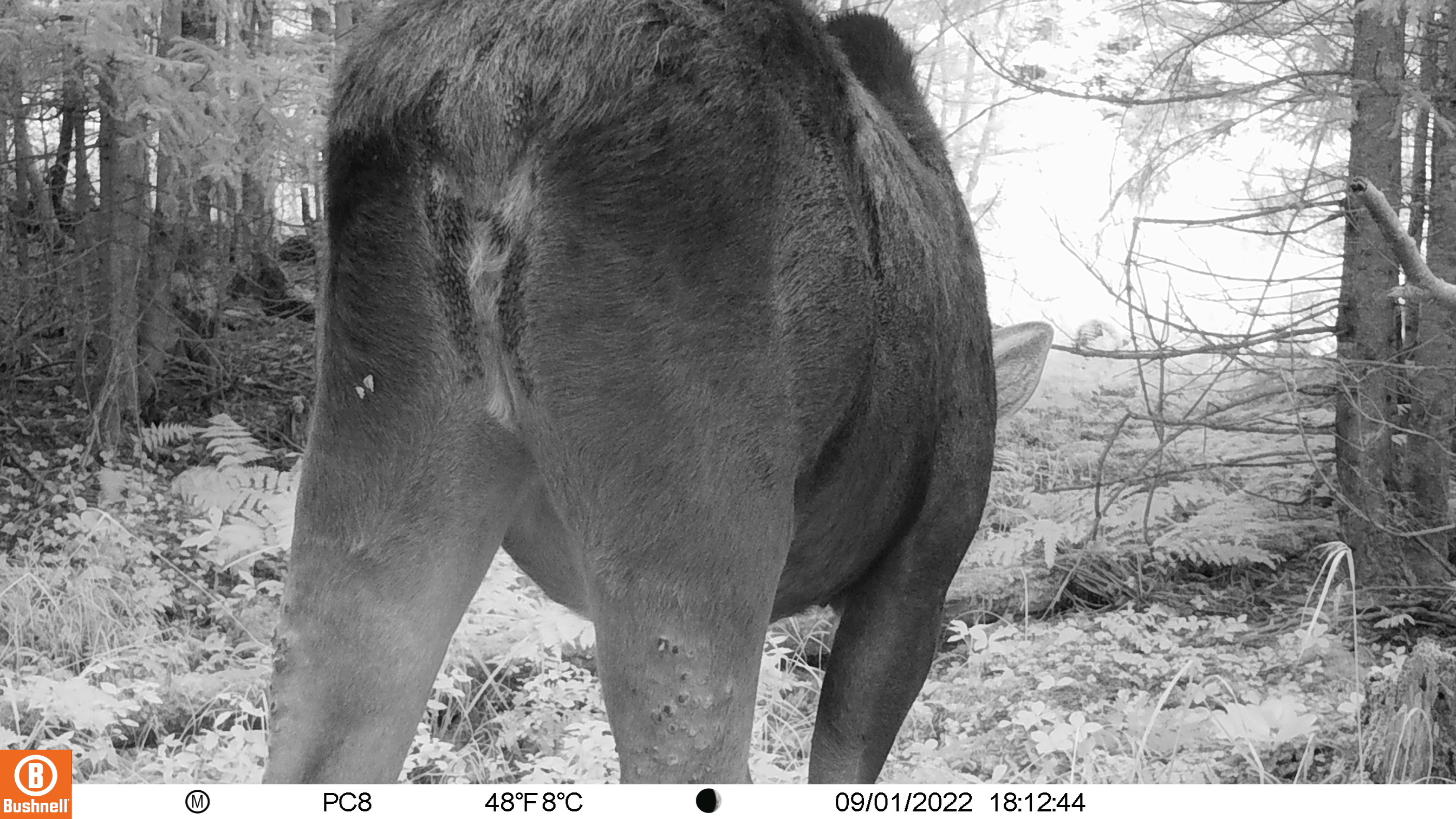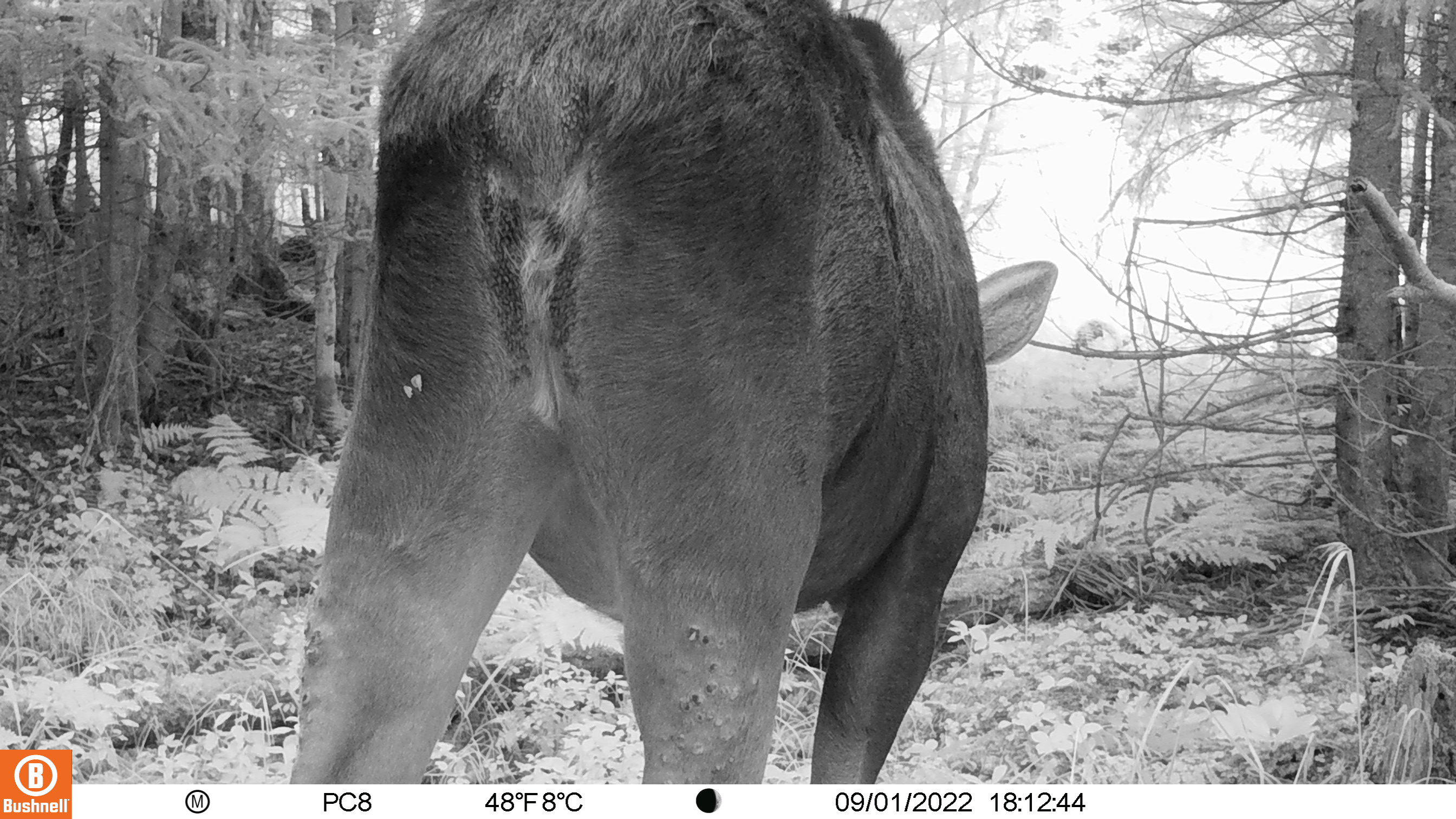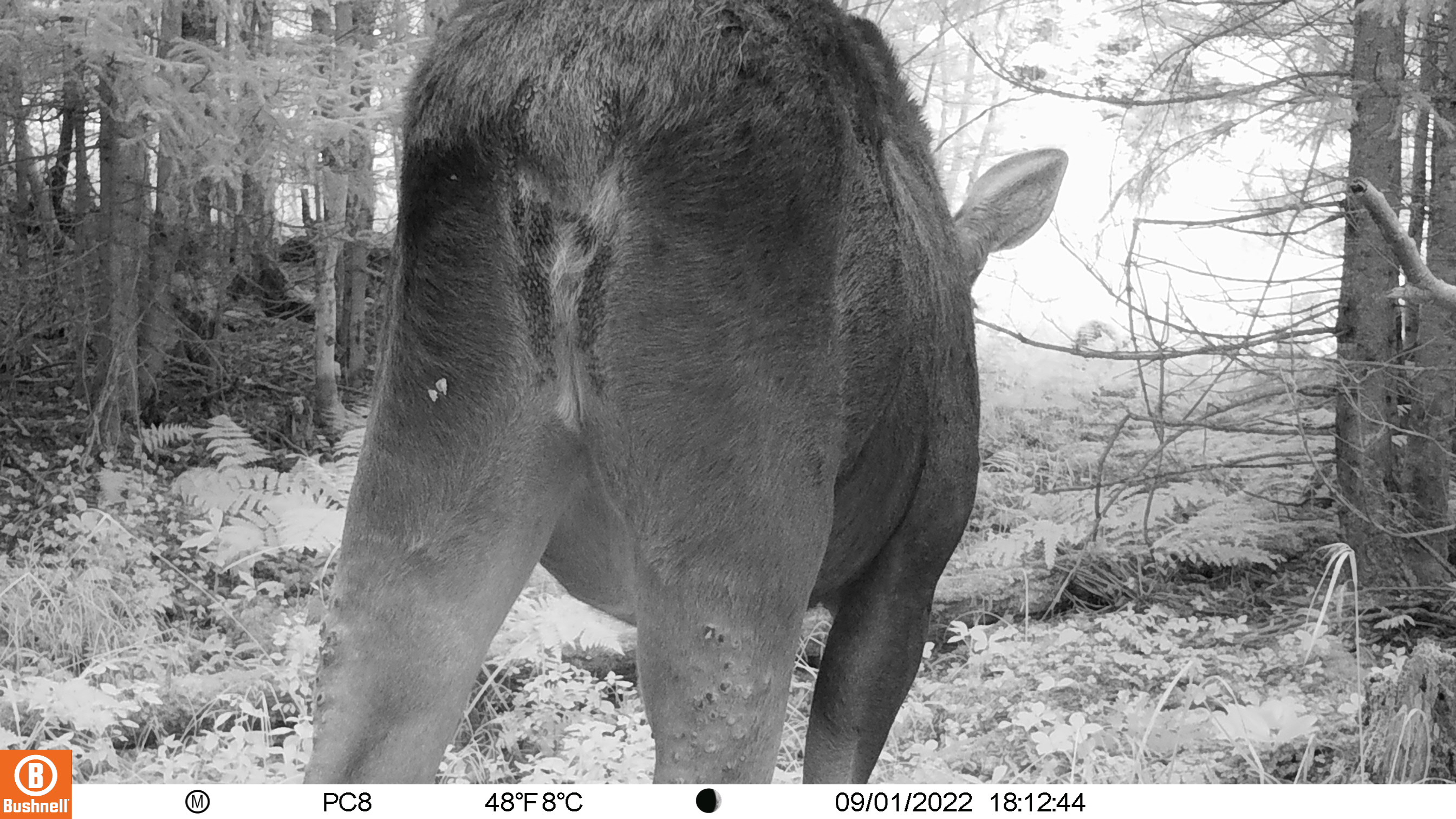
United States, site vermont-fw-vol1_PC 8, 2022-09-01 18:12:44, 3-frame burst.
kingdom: Animalia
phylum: Chordata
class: Mammalia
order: Artiodactyla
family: Cervidae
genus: Alces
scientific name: Alces alces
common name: moose